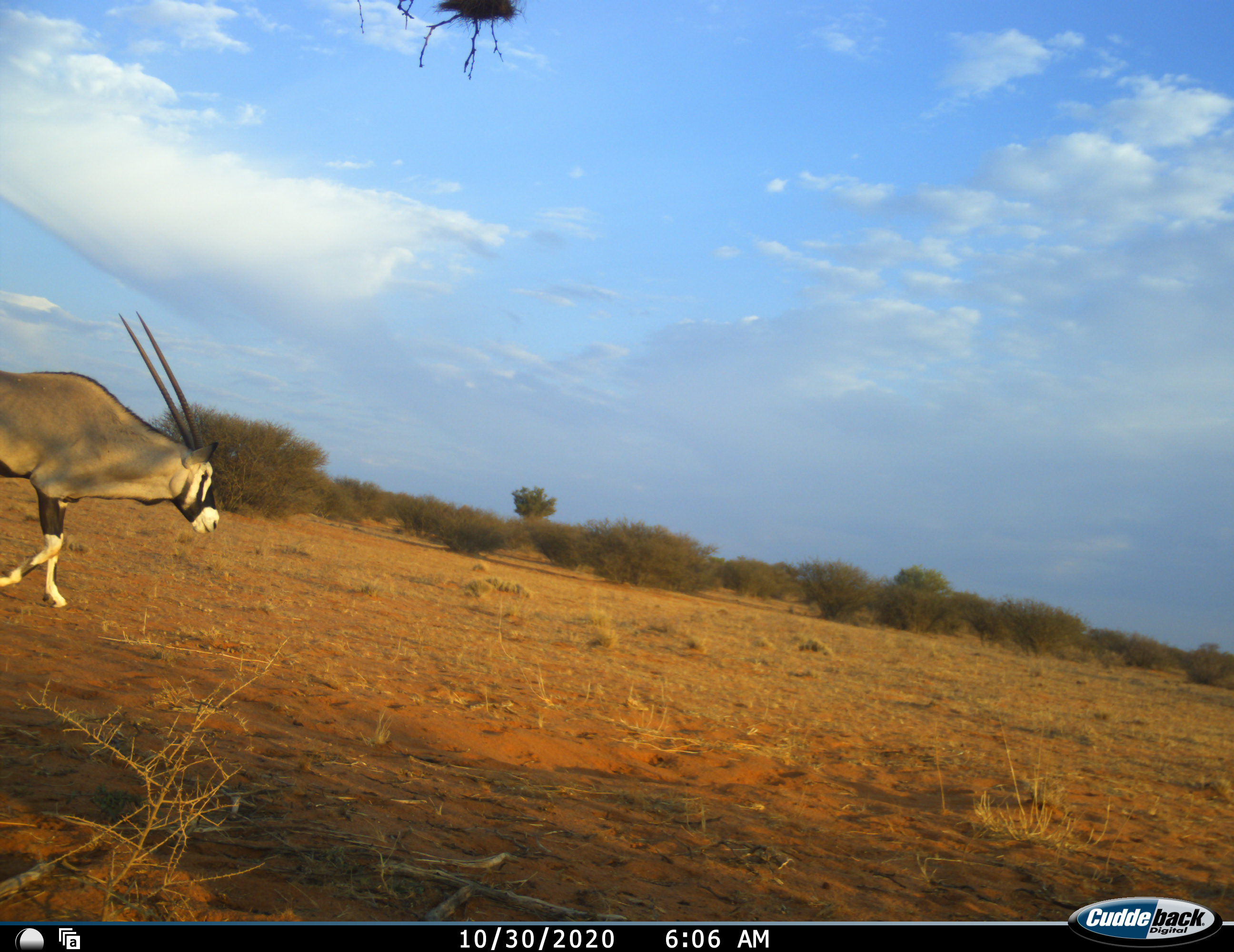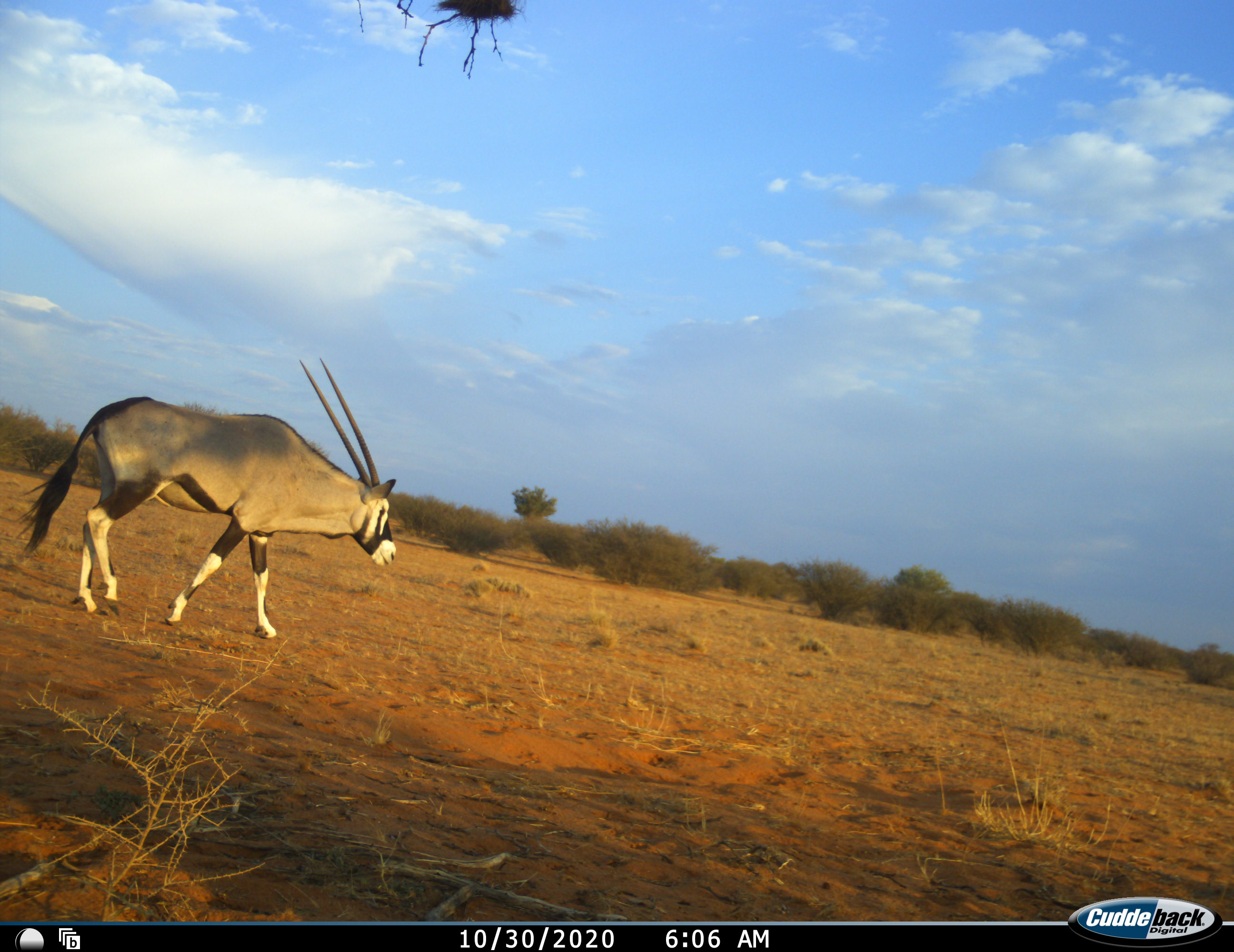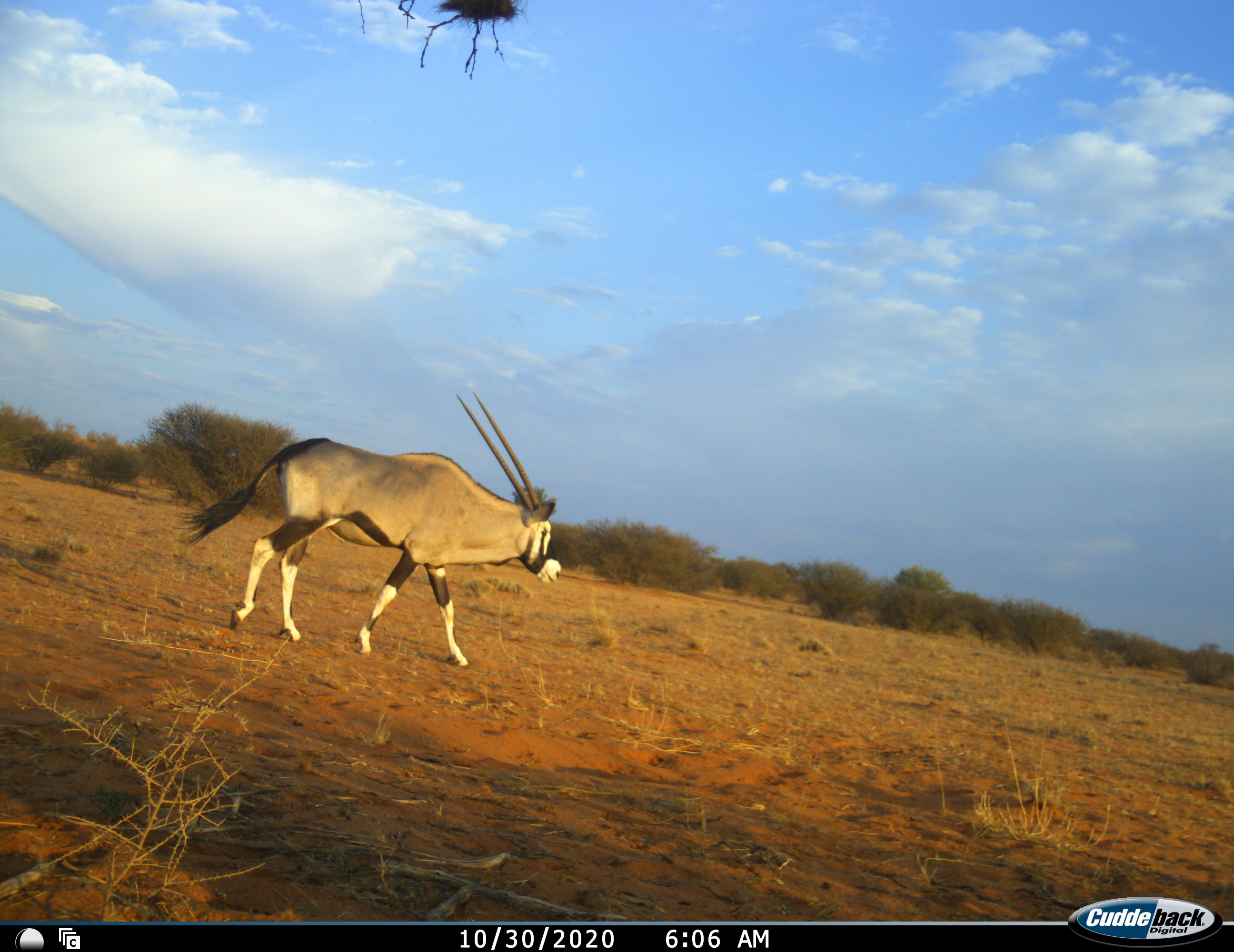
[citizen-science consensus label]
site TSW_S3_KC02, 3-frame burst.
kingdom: Animalia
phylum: Chordata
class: Mammalia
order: Artiodactyla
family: Bovidae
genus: Oryx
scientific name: Oryx gazella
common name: gemsbok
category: oryx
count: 1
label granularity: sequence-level